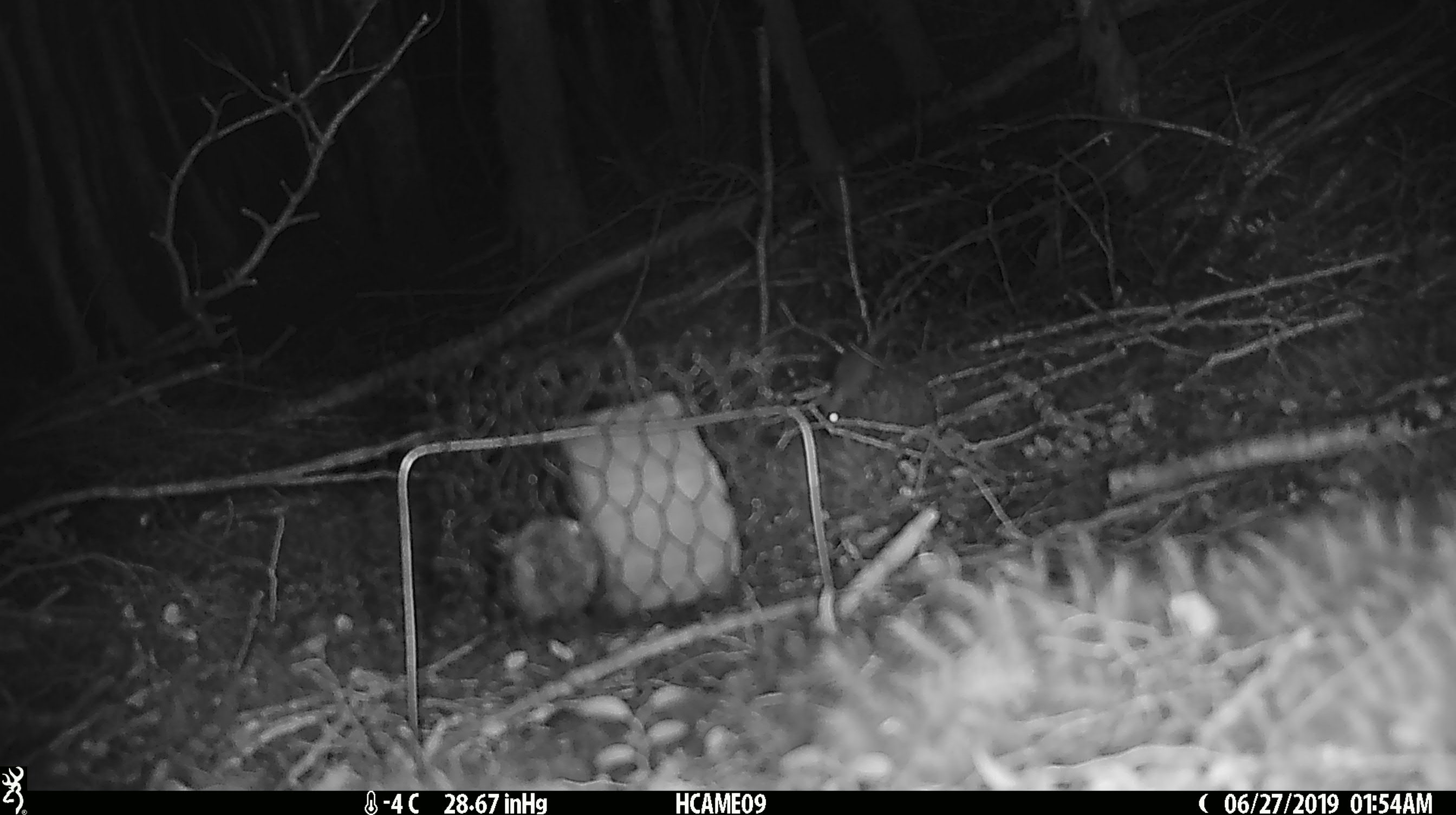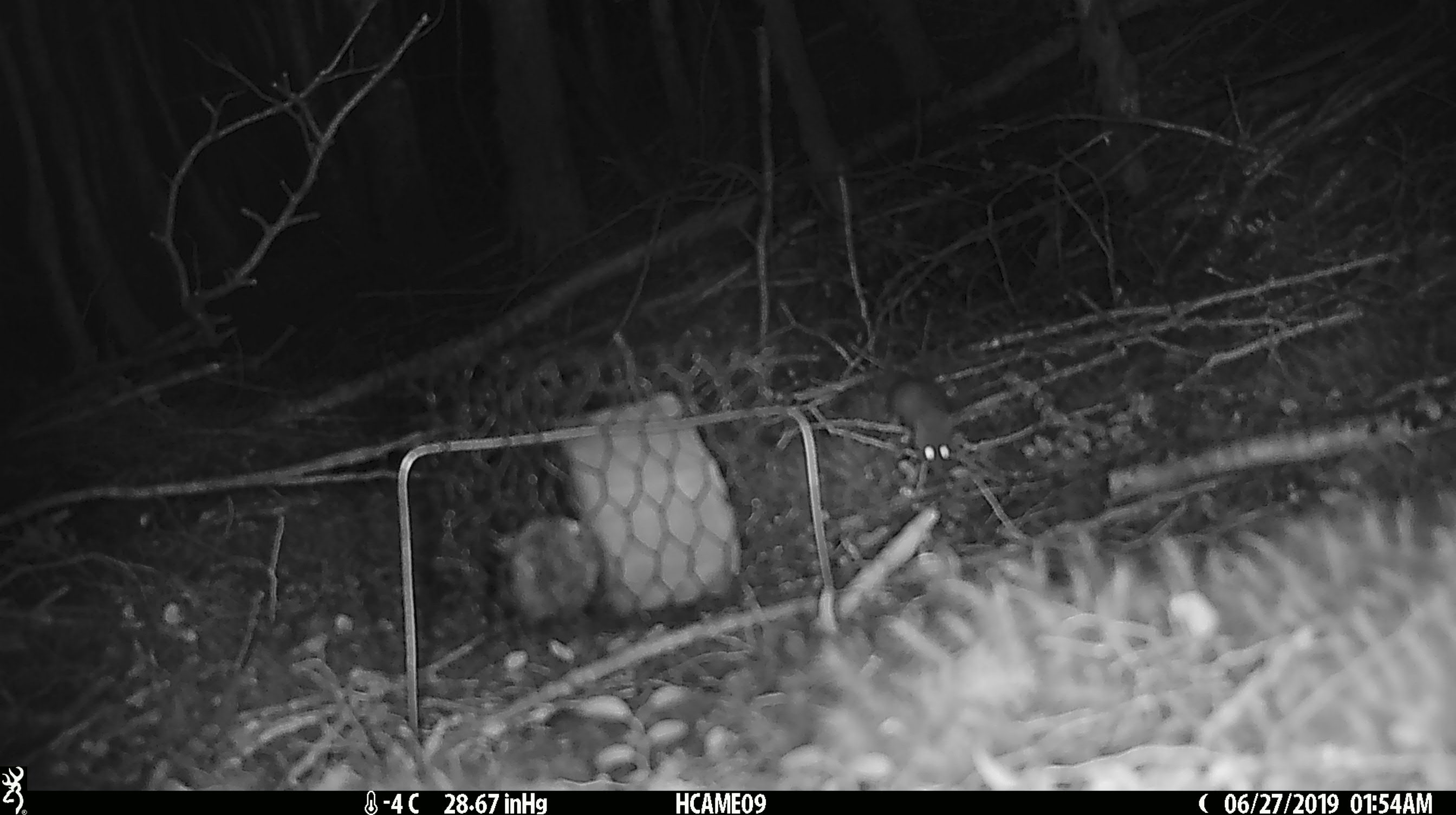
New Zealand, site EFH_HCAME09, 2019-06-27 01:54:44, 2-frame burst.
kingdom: Animalia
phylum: Chordata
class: Mammalia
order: Rodentia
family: Muridae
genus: Mus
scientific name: Mus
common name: mouse